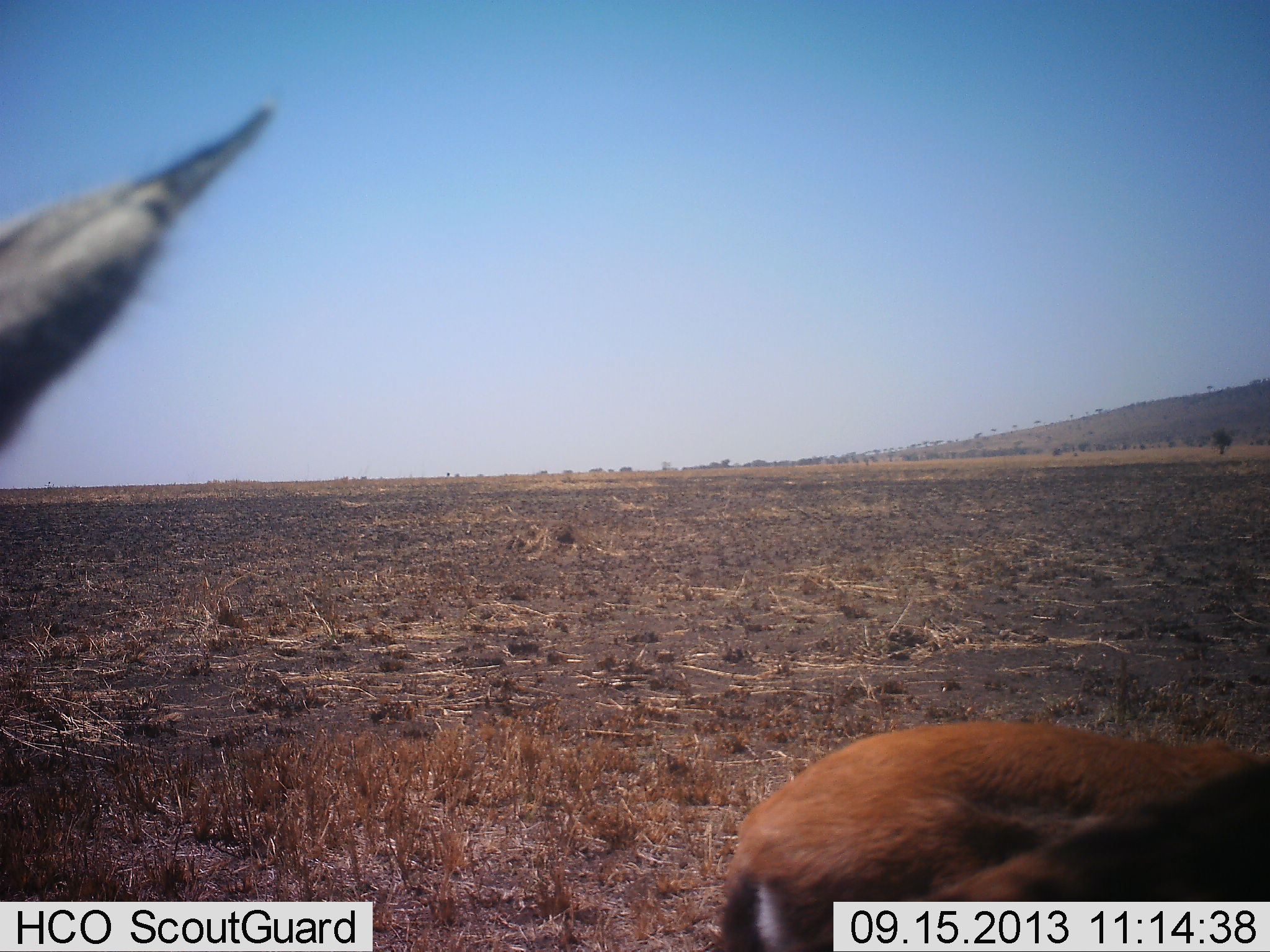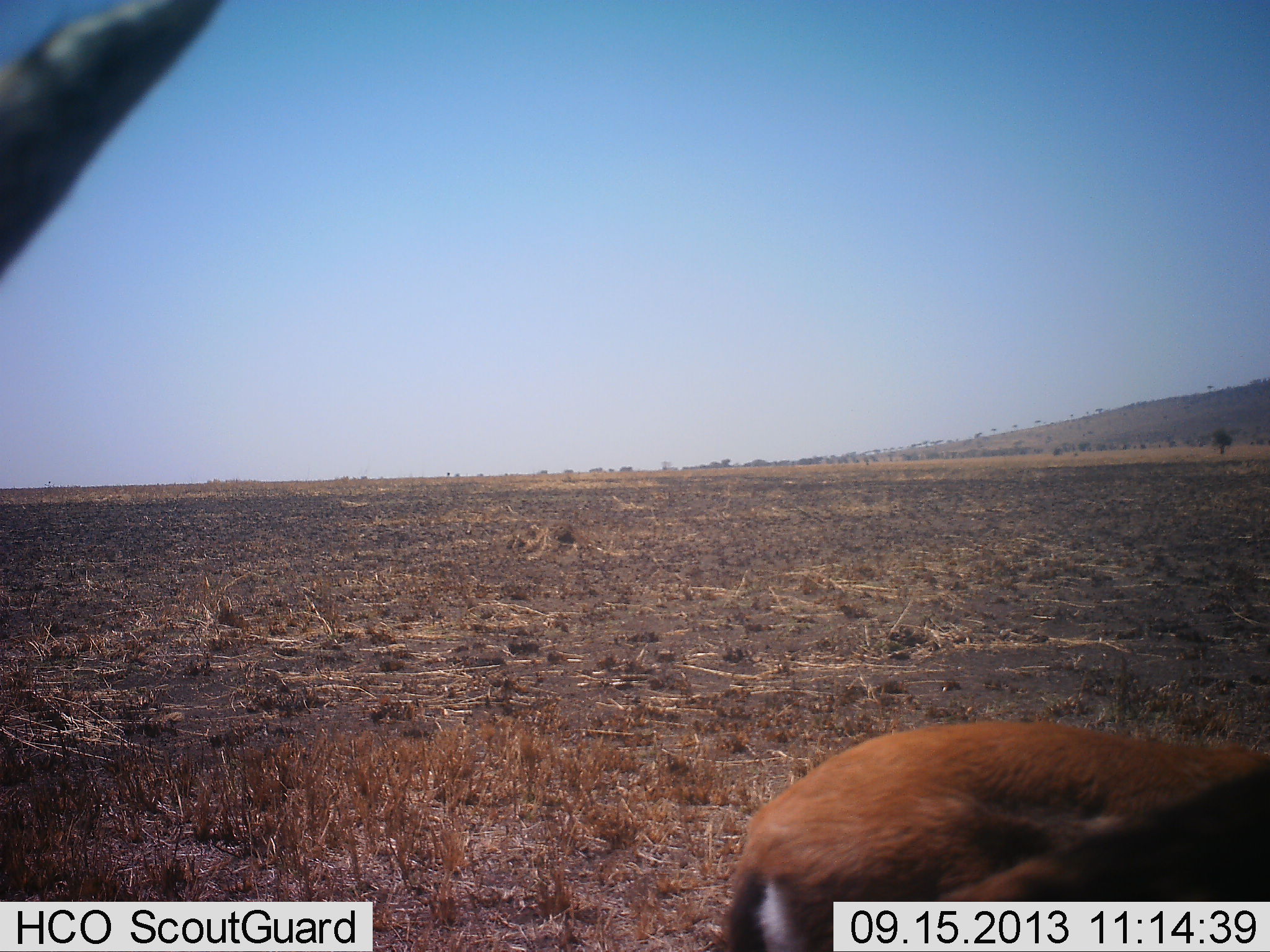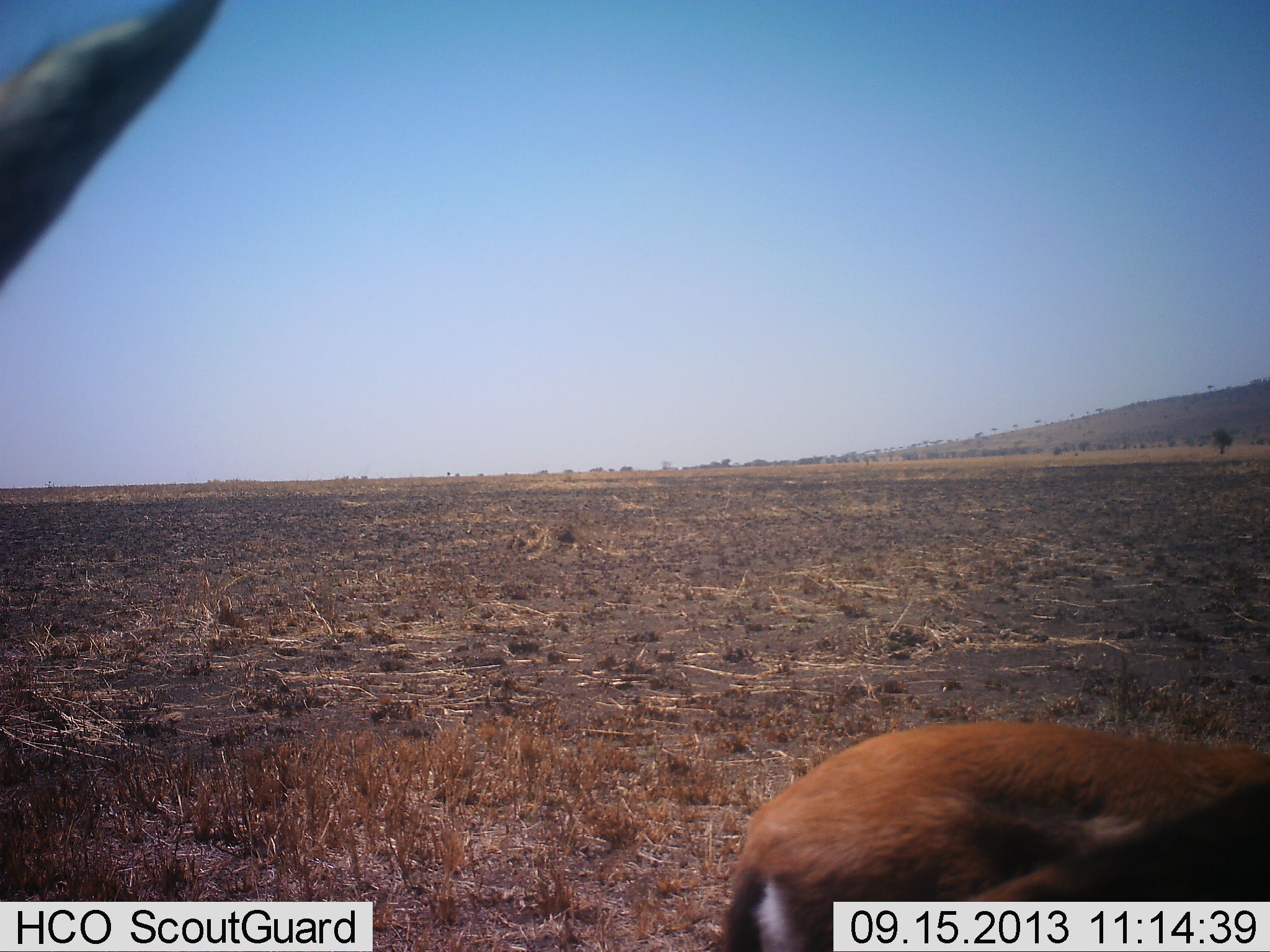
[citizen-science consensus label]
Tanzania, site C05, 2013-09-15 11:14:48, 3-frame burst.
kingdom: Animalia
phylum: Chordata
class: Mammalia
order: Artiodactyla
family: Bovidae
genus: Nanger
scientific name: Nanger granti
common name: grant's gazelle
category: gazellegrants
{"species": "gazellegrants (grant's gazelle) (Nanger granti)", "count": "2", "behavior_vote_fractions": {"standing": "50%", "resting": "38%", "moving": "12%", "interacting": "0%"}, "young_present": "0%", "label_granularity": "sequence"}